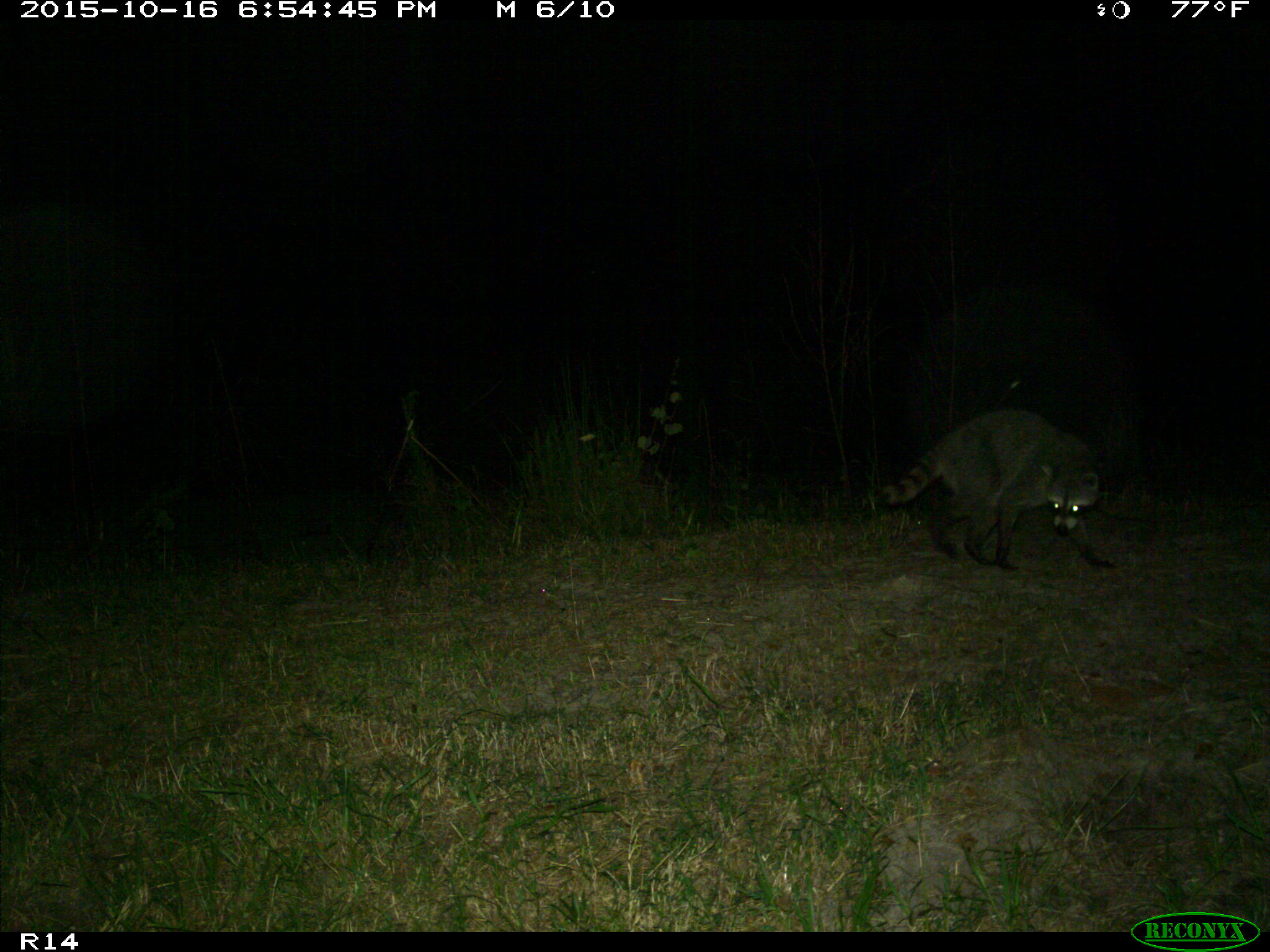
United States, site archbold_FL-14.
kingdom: Animalia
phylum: Chordata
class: Mammalia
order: Carnivora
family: Procyonidae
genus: Procyon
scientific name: Procyon lotor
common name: common raccoon